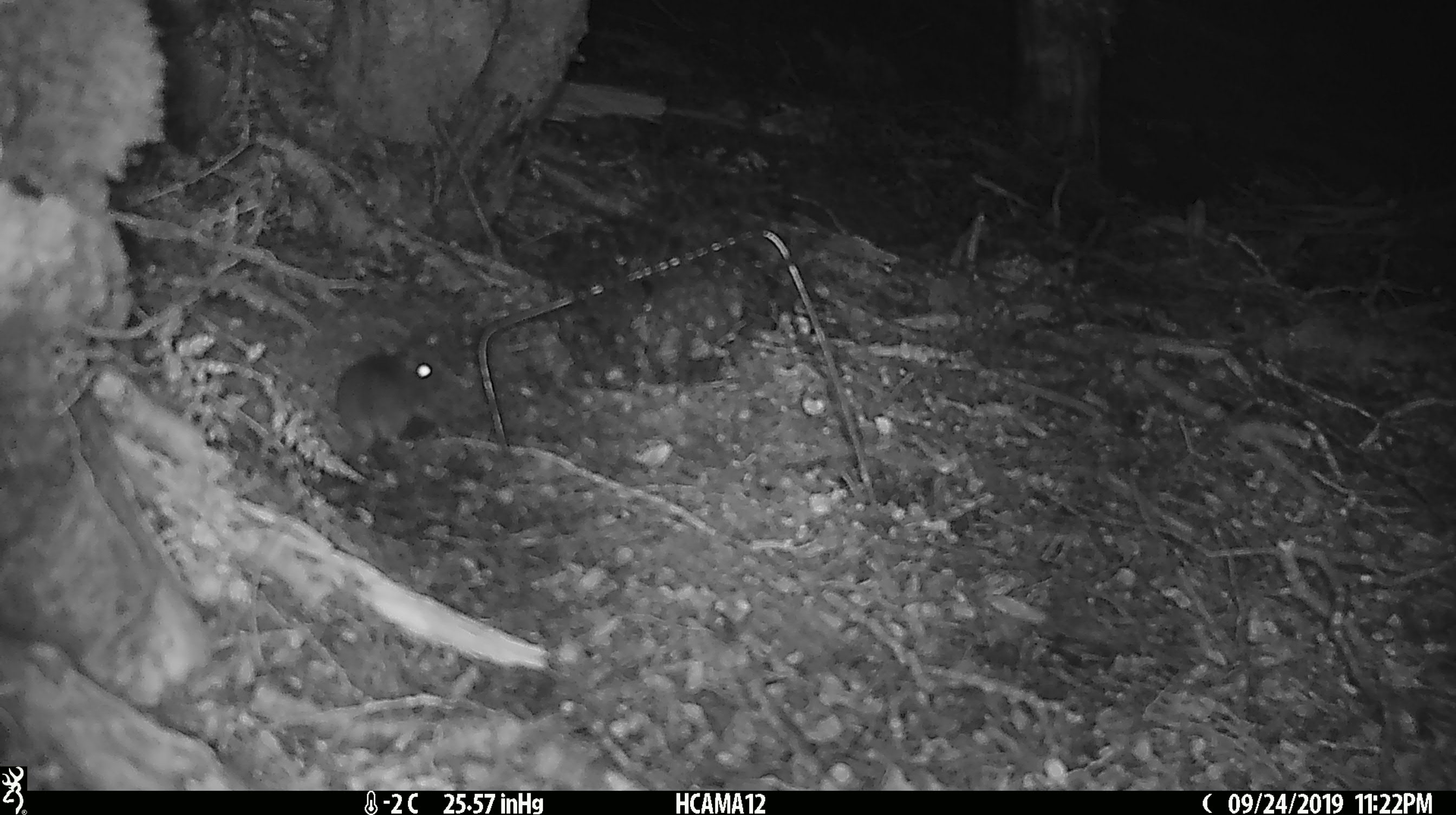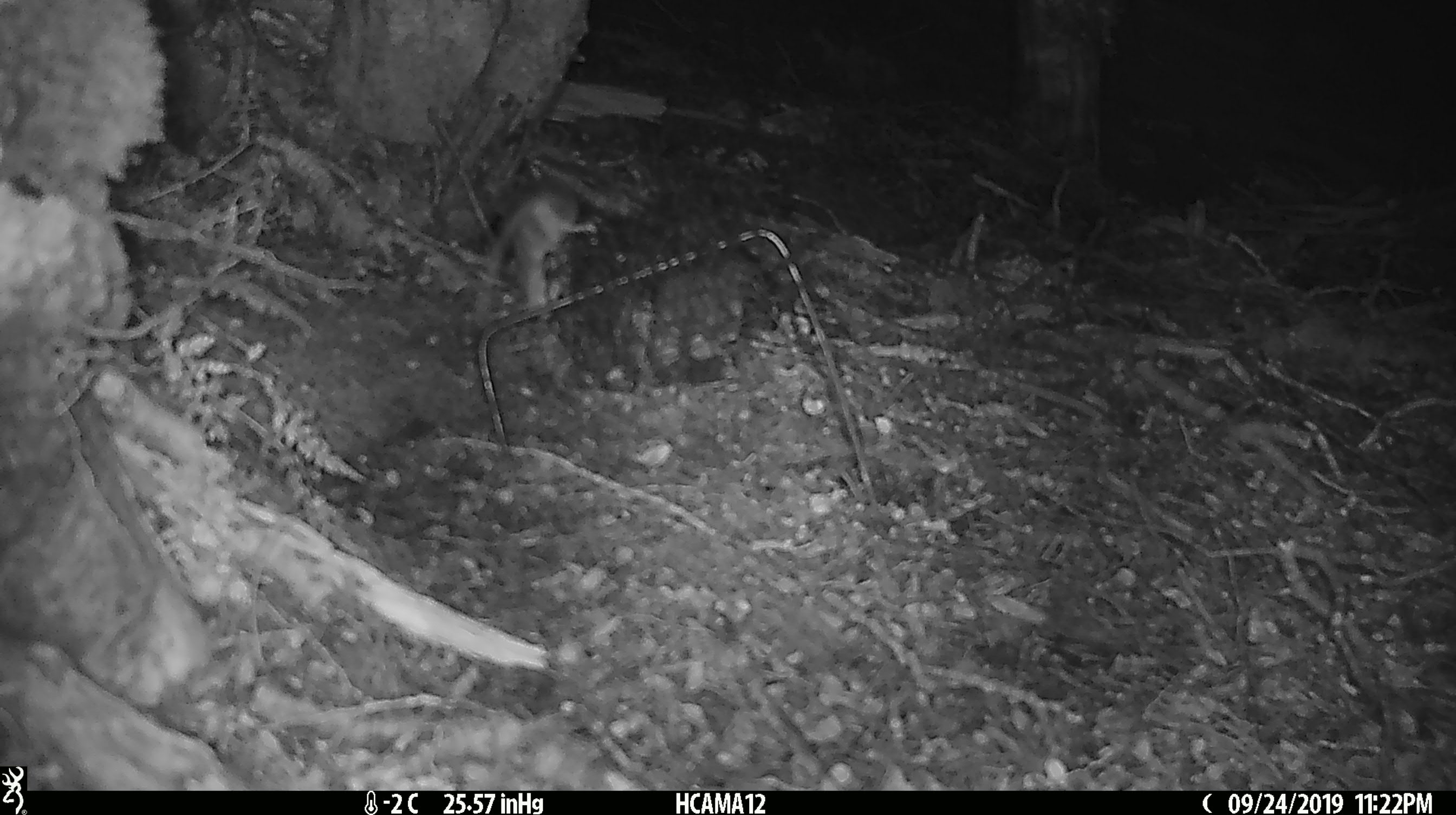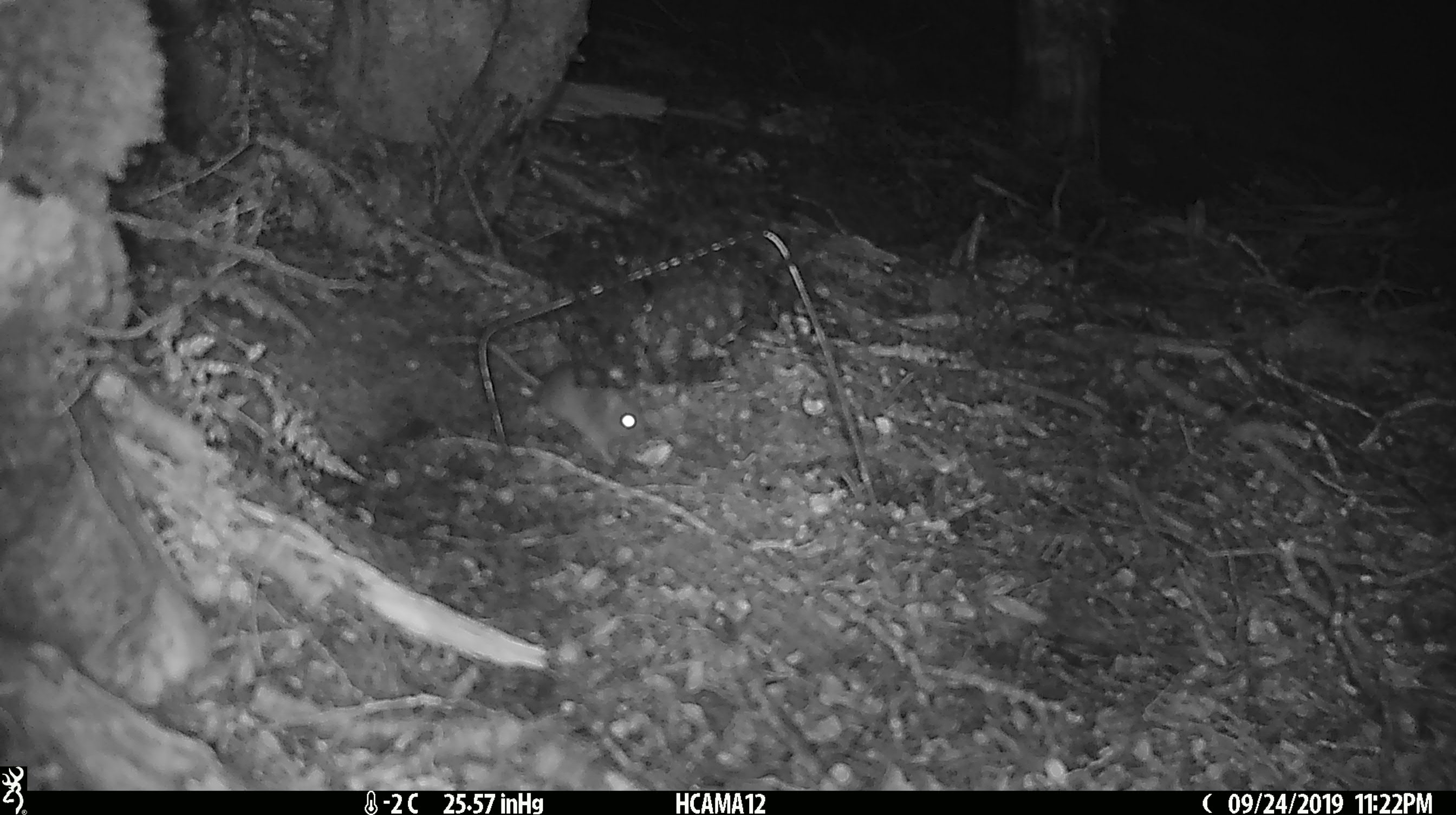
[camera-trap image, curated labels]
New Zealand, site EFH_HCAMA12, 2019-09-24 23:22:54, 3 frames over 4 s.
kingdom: Animalia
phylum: Chordata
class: Mammalia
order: Rodentia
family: Muridae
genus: Mus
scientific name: Mus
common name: mouse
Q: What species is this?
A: Mouse (Mus).